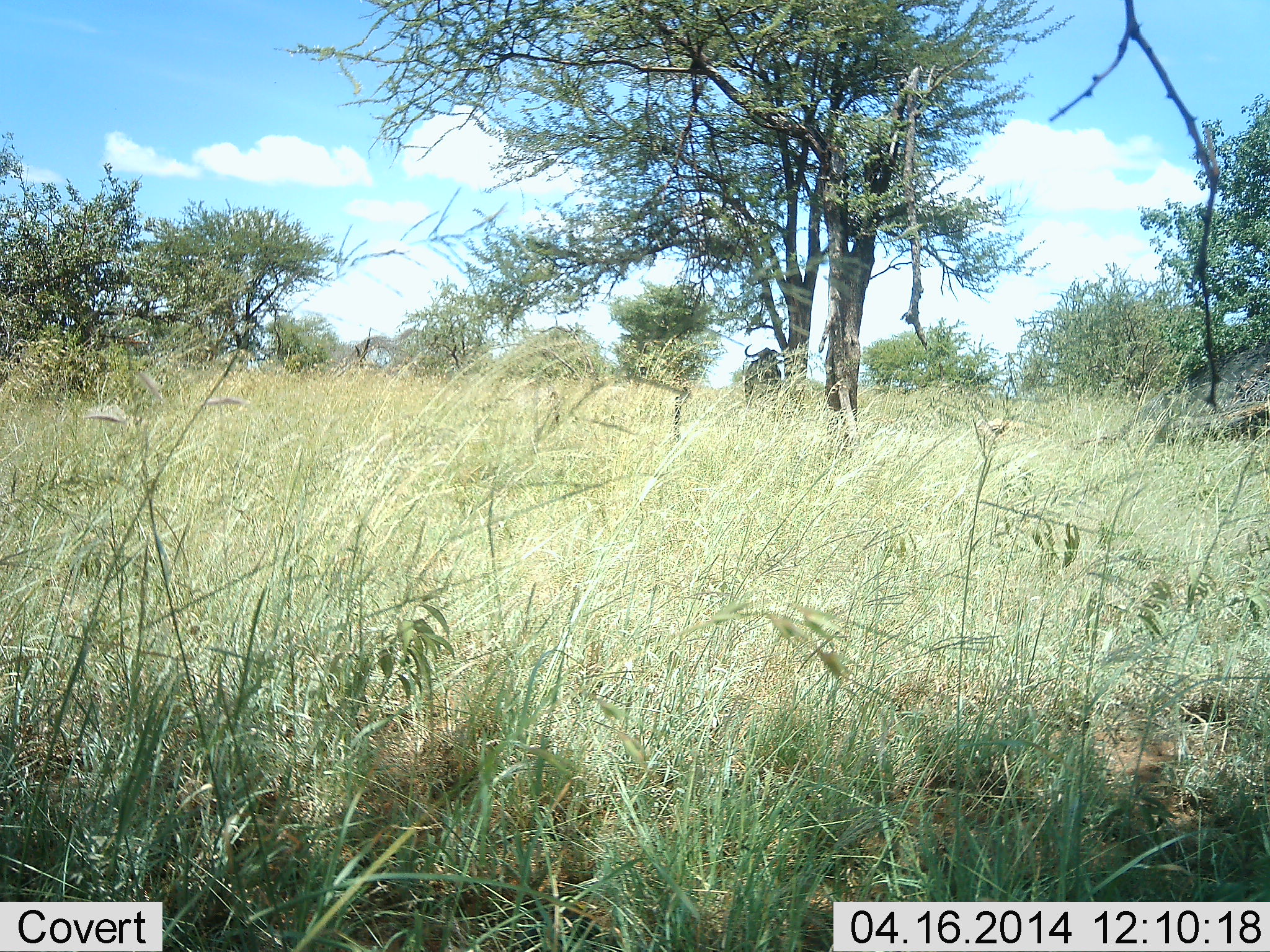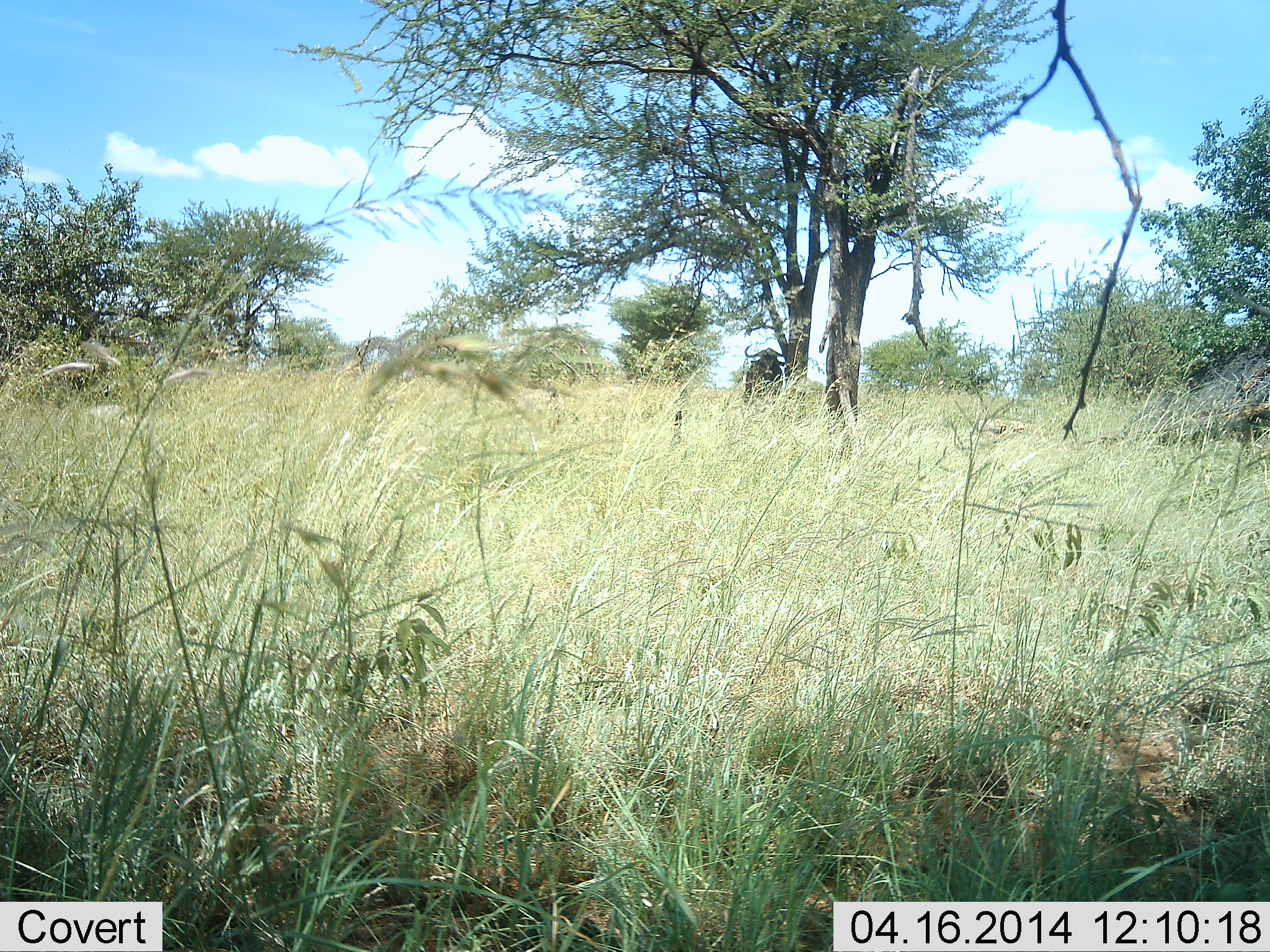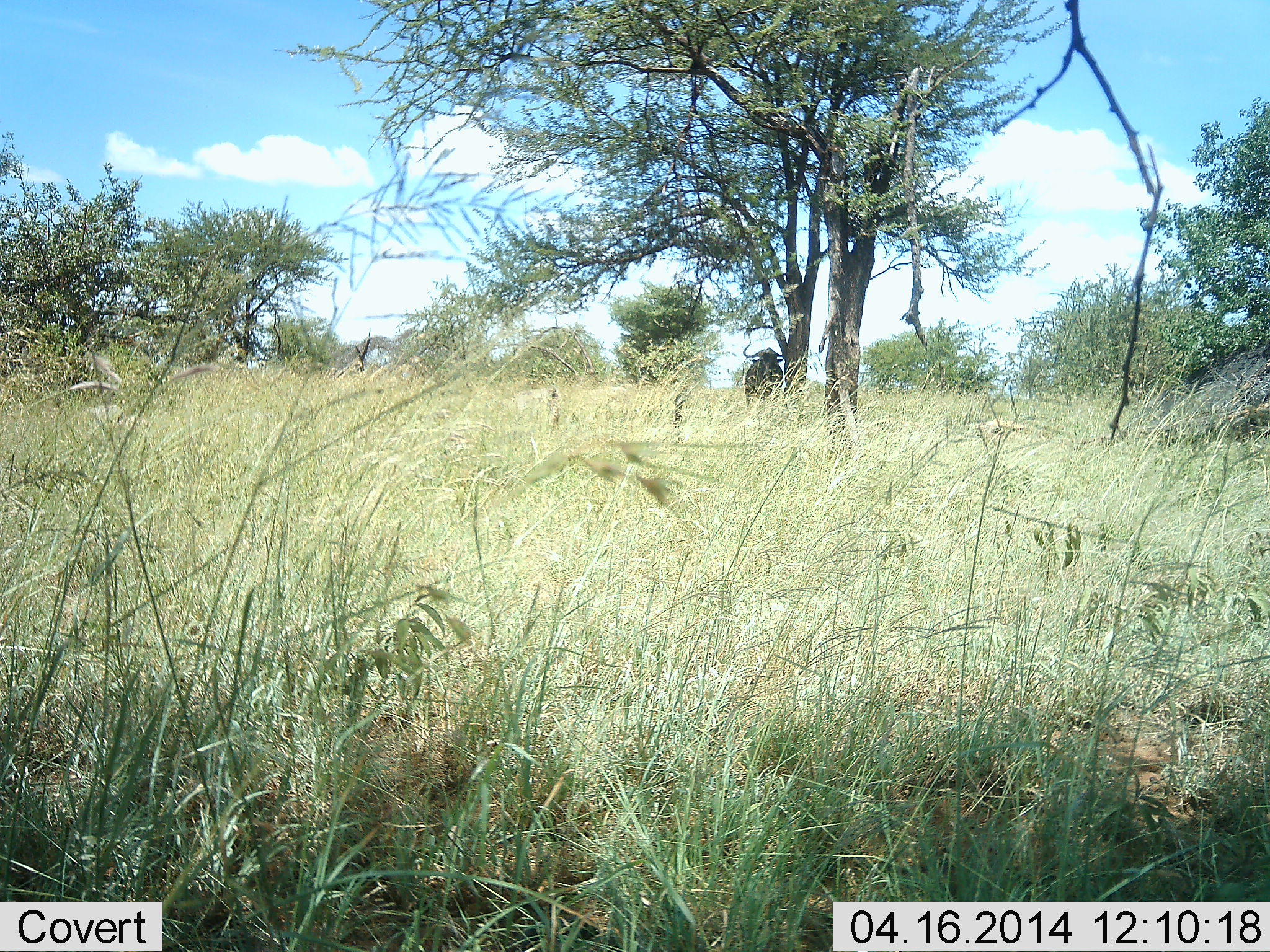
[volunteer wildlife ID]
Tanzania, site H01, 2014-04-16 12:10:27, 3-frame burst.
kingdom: Animalia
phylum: Chordata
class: Mammalia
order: Artiodactyla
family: Bovidae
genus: Syncerus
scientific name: Syncerus caffer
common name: cape buffalo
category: buffalo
Buffalo (cape buffalo) (Syncerus caffer), count 1. Behavior (volunteer vote fractions): standing 100%, resting 0%, moving 0%, interacting 0%. Young present (vote fraction): 0%. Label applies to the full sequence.